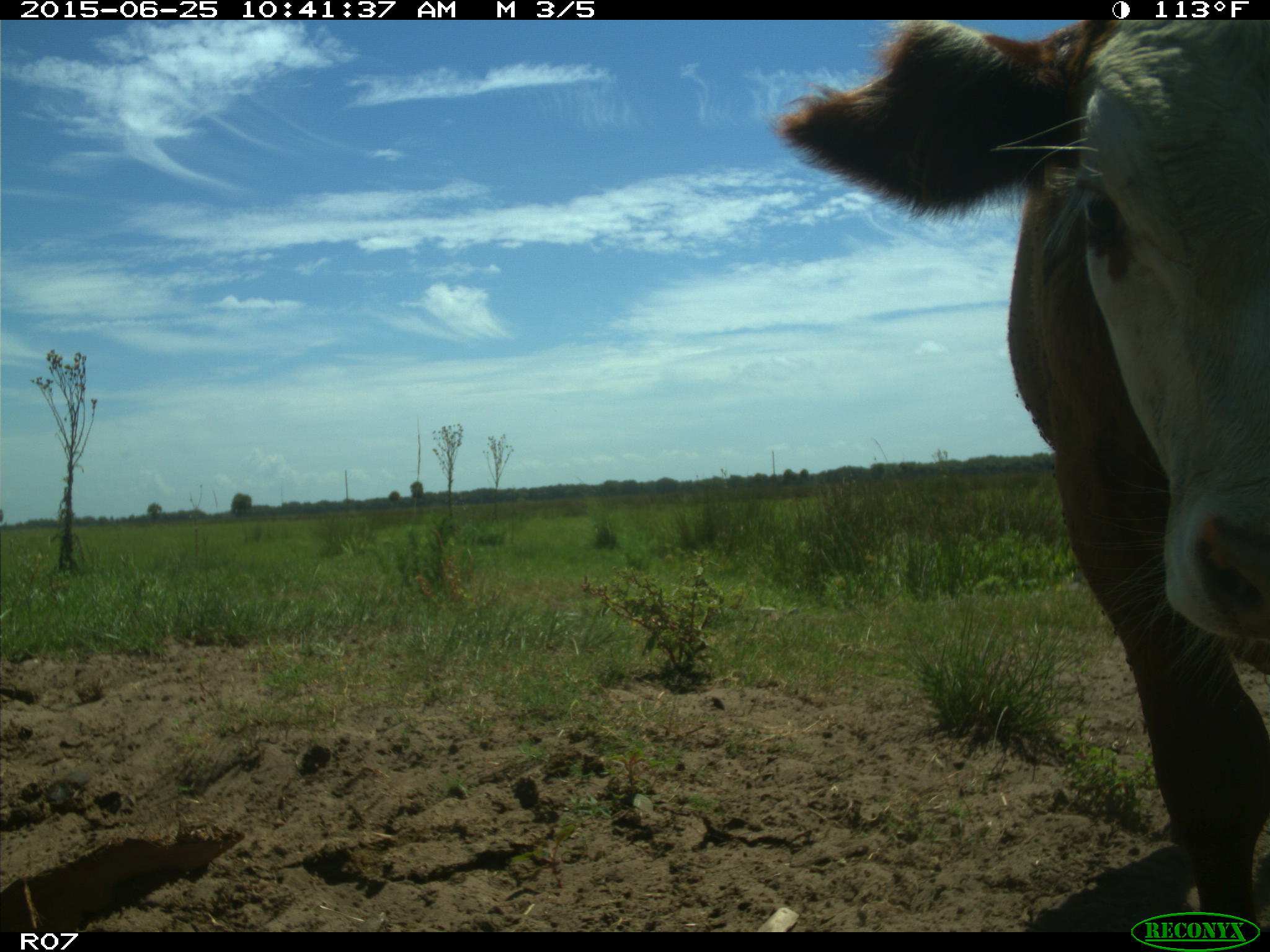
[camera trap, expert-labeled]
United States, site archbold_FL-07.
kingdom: Animalia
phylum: Chordata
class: Mammalia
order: Artiodactyla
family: Bovidae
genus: Bos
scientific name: Bos taurus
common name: domestic cow